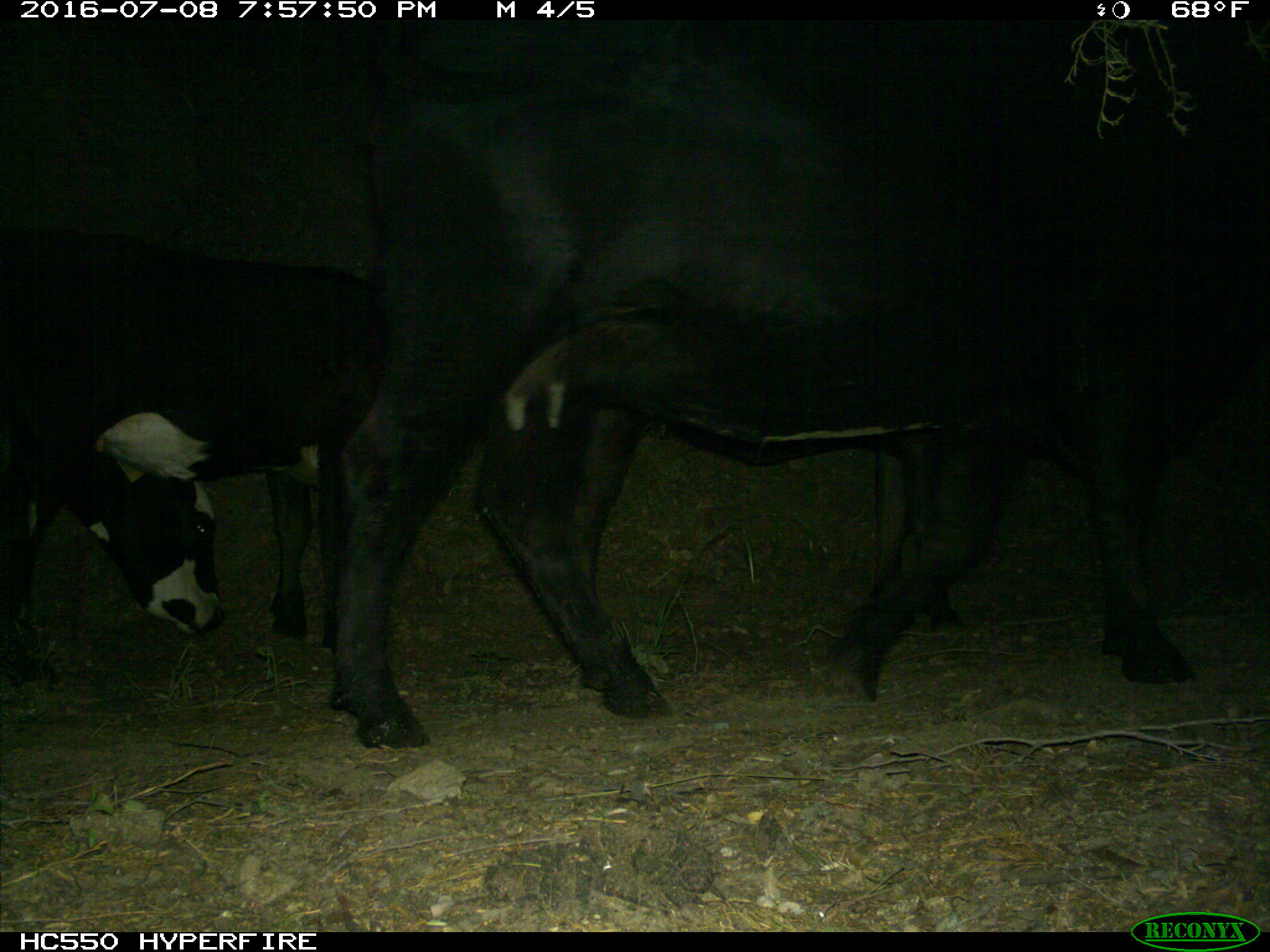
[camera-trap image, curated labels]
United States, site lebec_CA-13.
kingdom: Animalia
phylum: Chordata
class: Mammalia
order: Artiodactyla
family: Bovidae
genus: Bos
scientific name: Bos taurus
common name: domestic cow